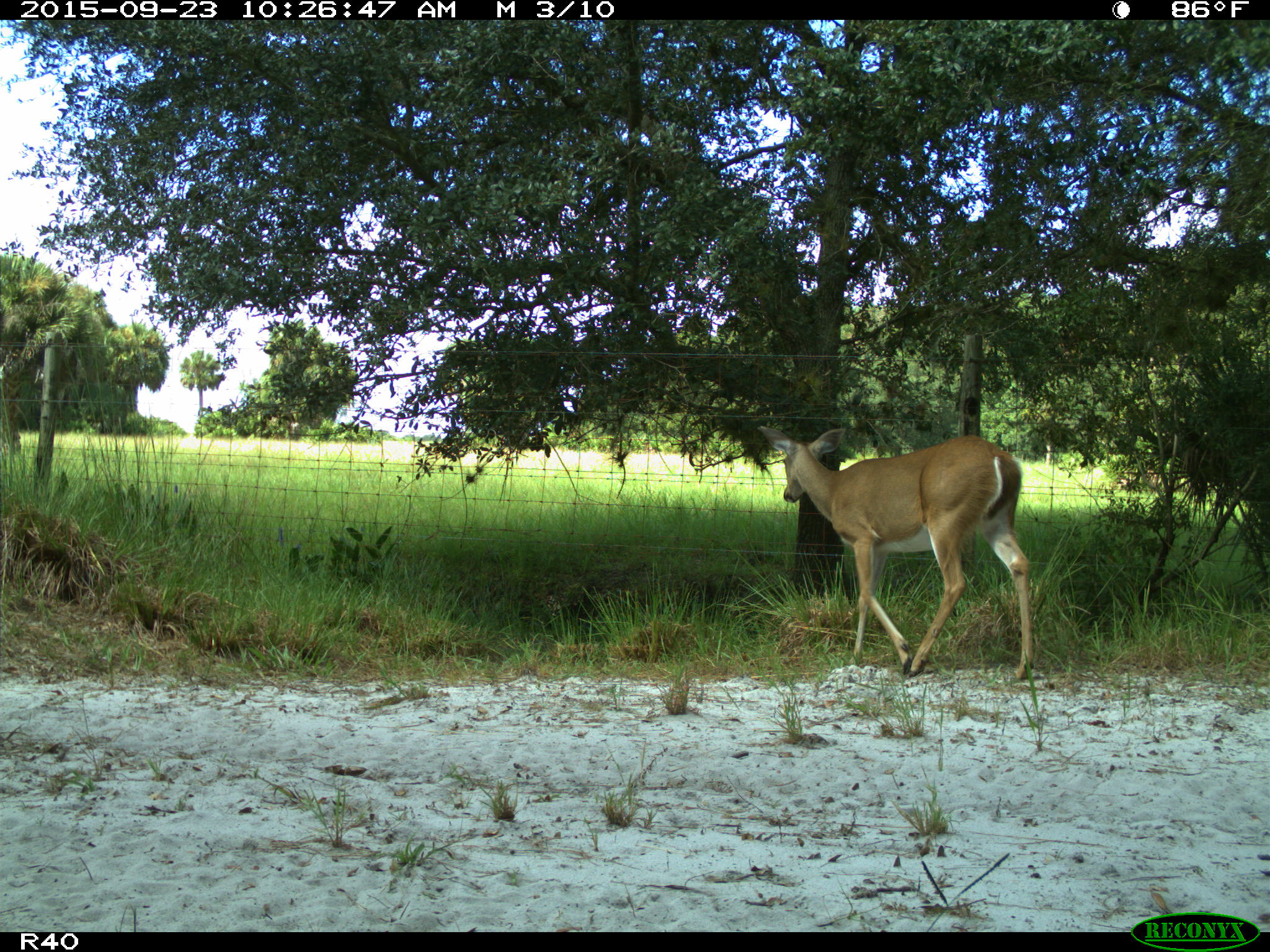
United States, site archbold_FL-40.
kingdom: Animalia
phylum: Chordata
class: Mammalia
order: Artiodactyla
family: Cervidae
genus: Odocoileus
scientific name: Odocoileus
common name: deer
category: unidentified deer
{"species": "unidentified deer (deer) (Odocoileus)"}